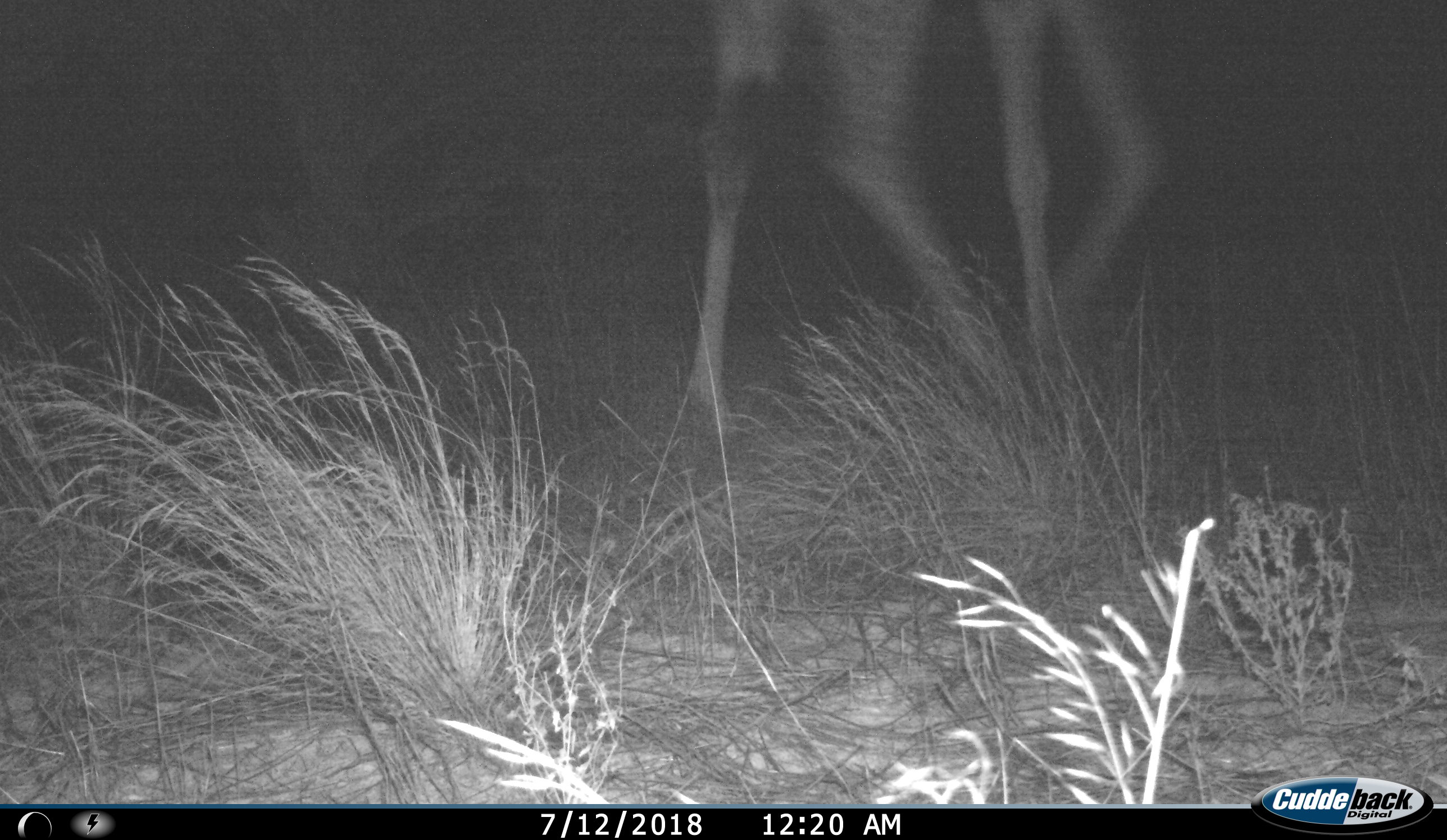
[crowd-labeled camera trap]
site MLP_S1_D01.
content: unidentified animal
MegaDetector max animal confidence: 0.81